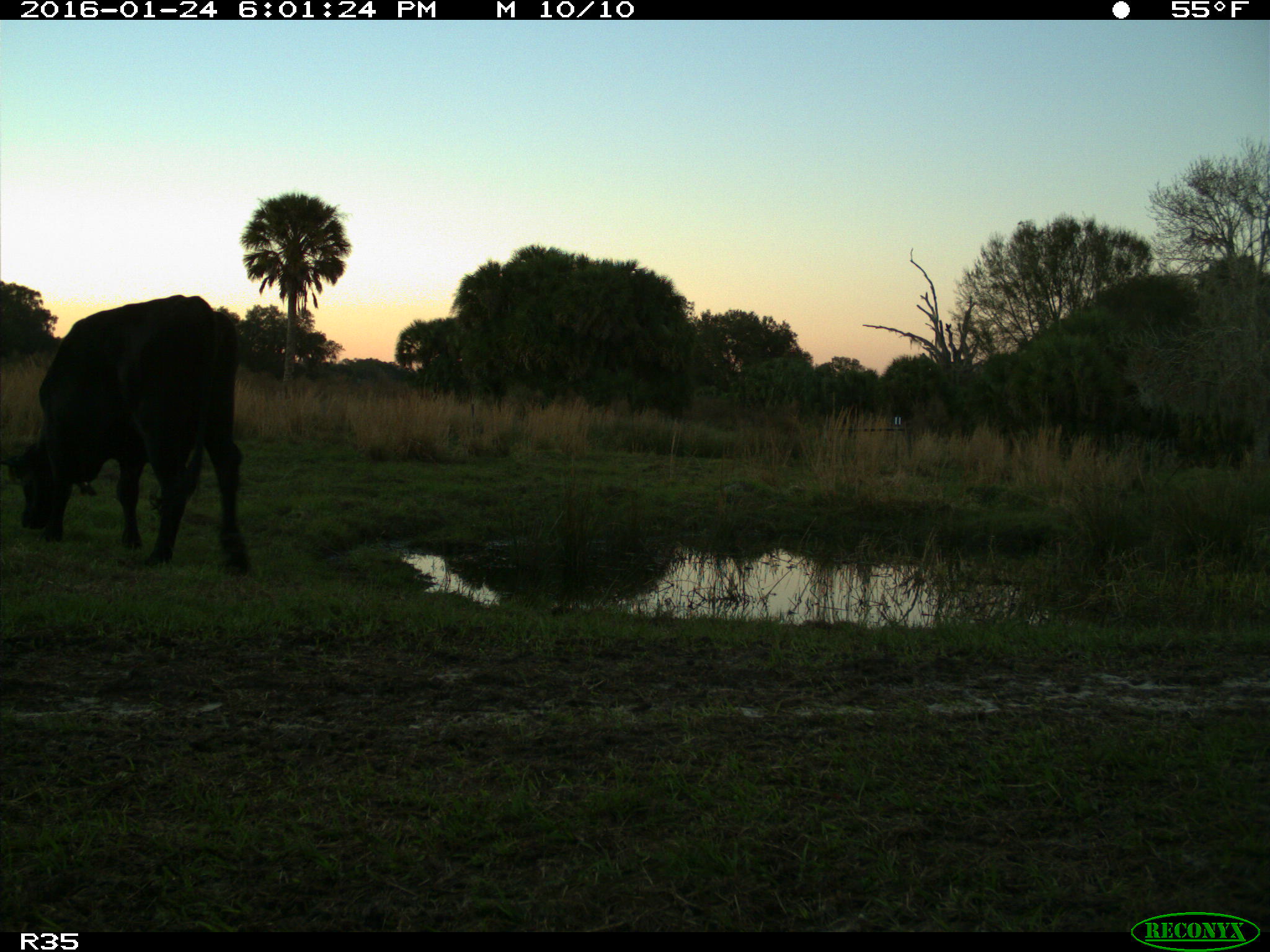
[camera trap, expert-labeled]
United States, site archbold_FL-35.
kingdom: Animalia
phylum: Chordata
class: Mammalia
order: Artiodactyla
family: Bovidae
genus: Bos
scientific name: Bos taurus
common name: domestic cow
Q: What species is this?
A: Bos taurus (domestic cow).